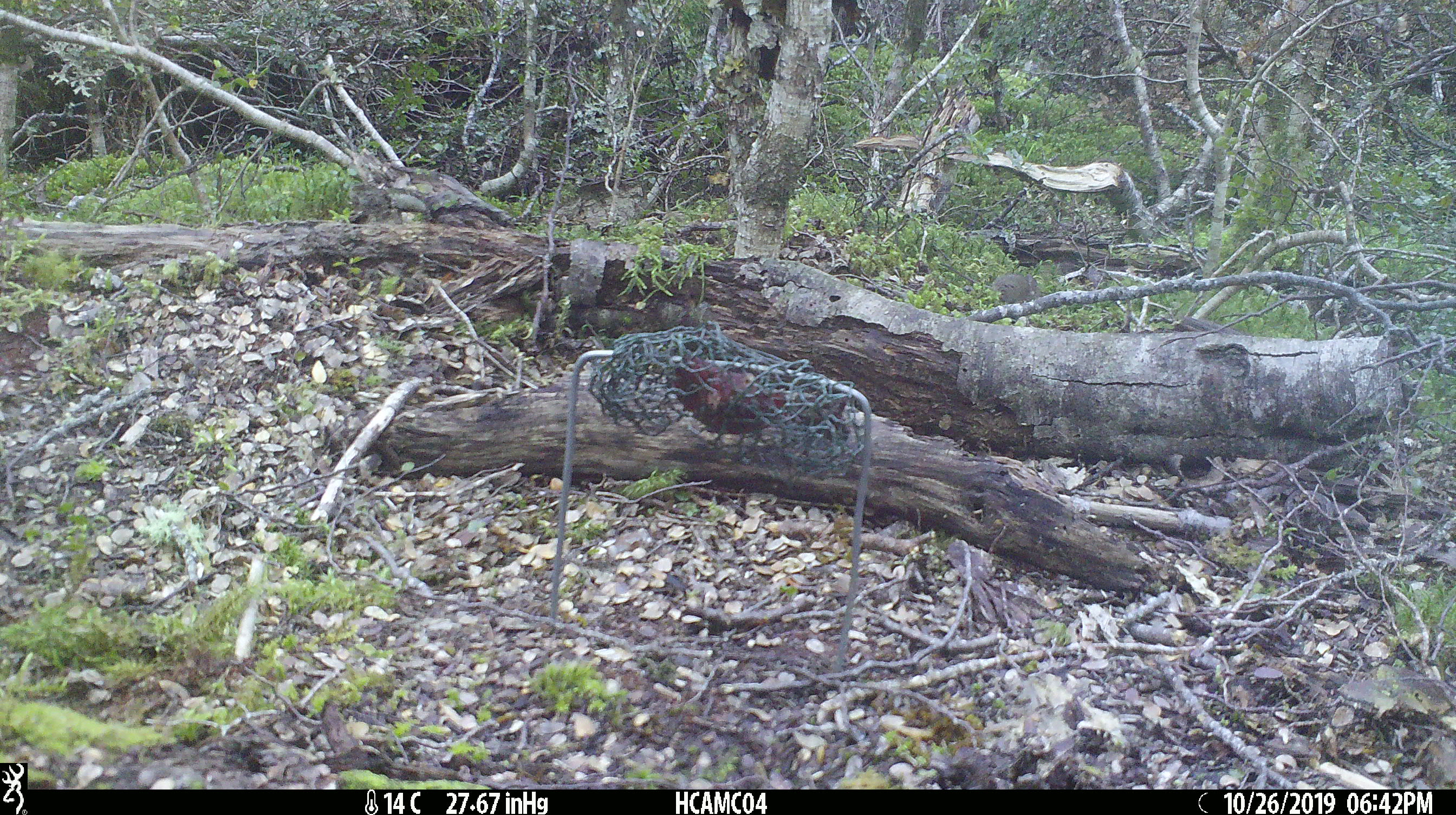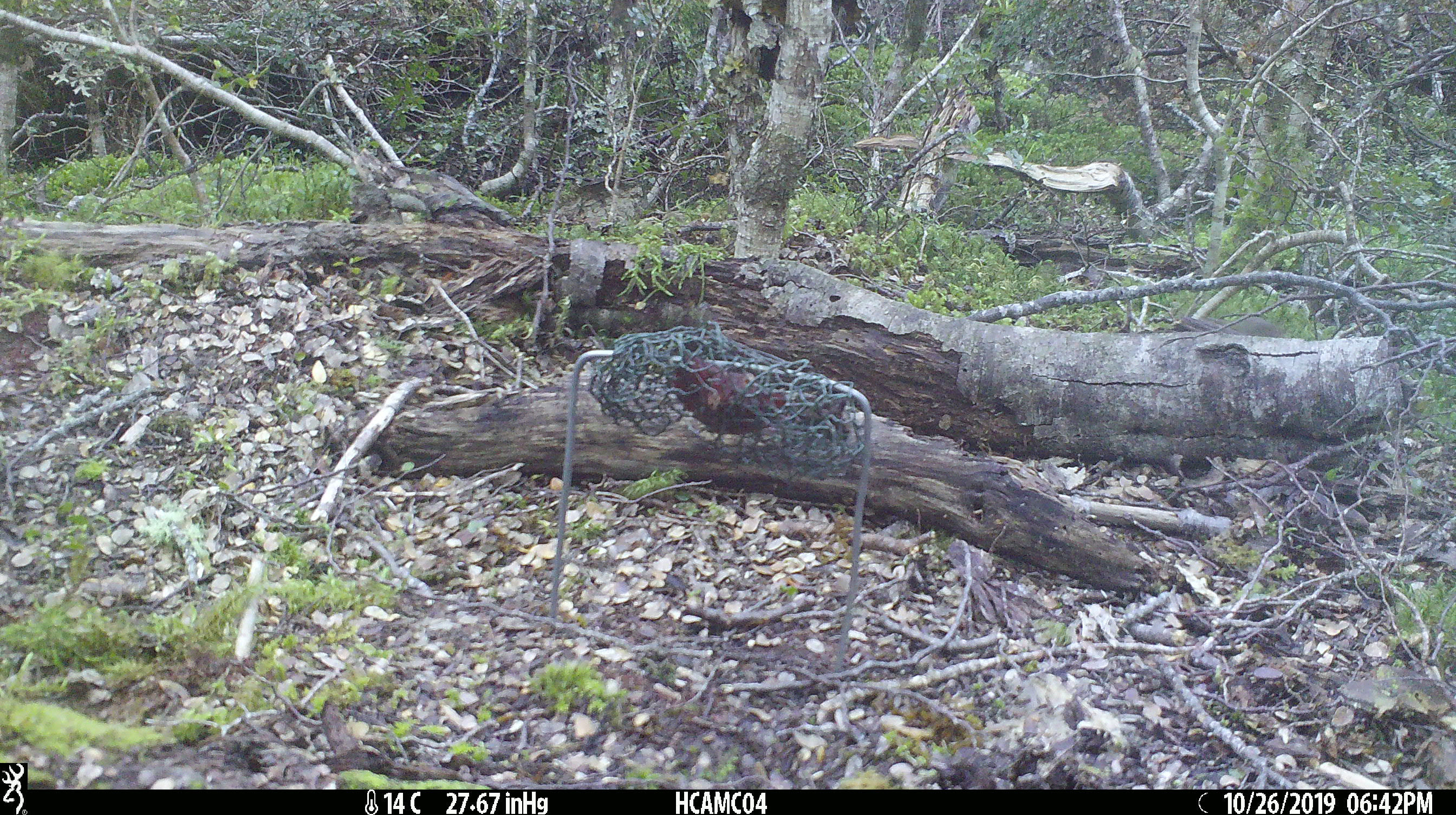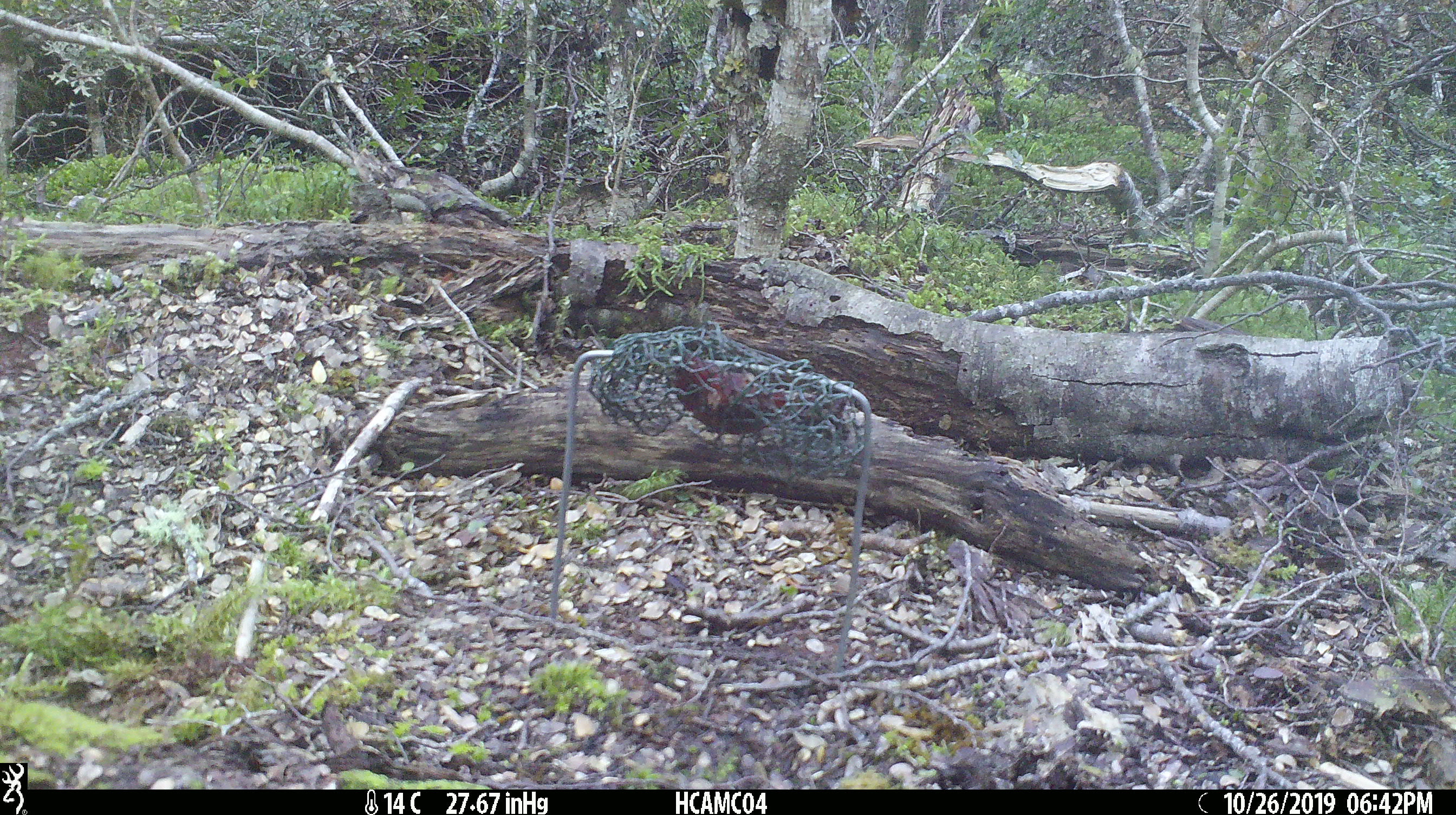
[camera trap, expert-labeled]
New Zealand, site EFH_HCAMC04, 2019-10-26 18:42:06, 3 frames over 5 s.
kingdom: Animalia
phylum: Chordata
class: Mammalia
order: Rodentia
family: Muridae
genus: Mus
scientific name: Mus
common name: mouse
Mouse (Mus).